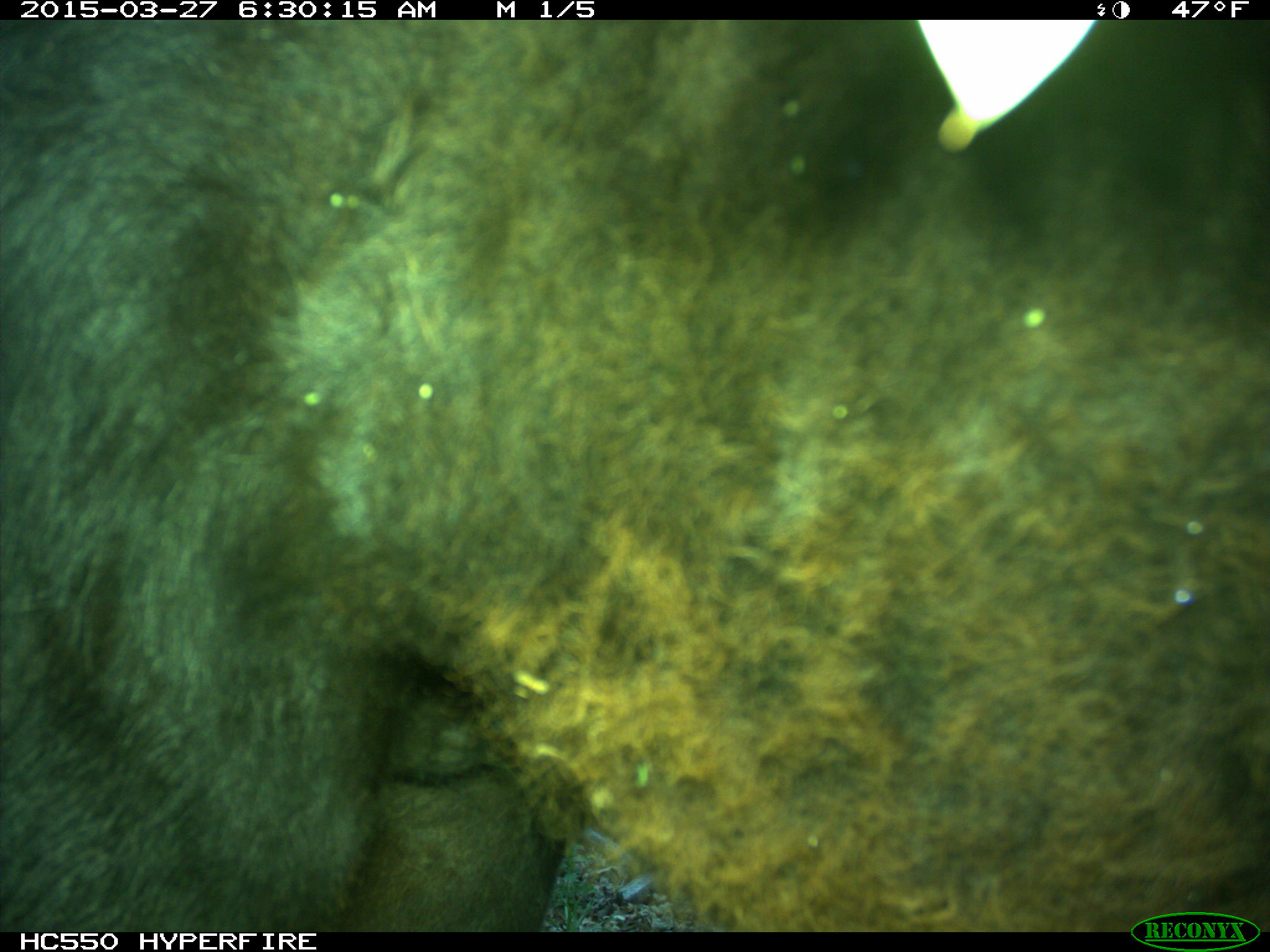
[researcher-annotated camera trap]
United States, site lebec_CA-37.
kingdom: Animalia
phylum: Chordata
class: Mammalia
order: Artiodactyla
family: Bovidae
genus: Bos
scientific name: Bos taurus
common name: domestic cow